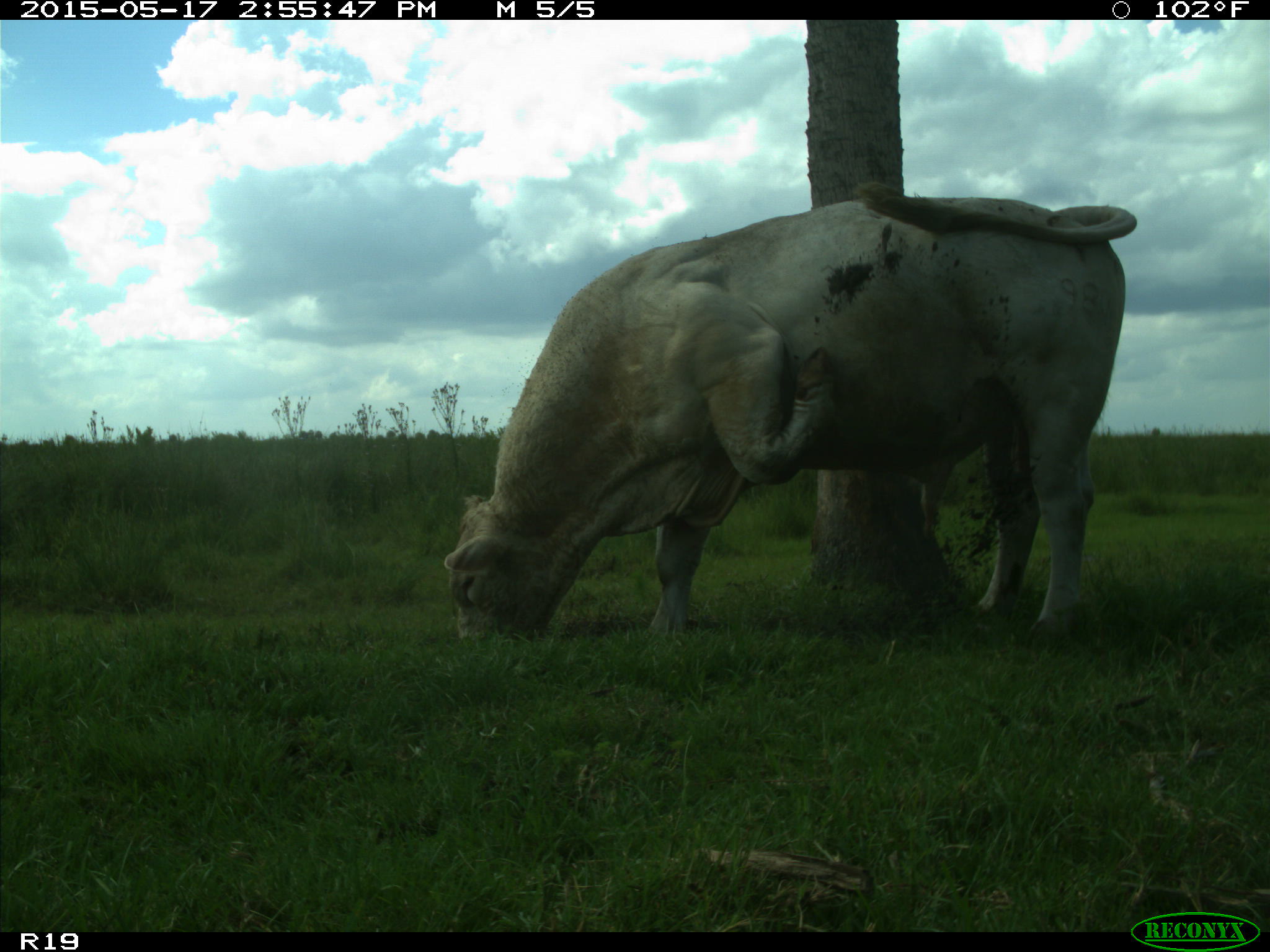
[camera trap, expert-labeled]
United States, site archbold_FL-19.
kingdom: Animalia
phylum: Chordata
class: Mammalia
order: Artiodactyla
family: Bovidae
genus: Bos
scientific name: Bos taurus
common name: domestic cow